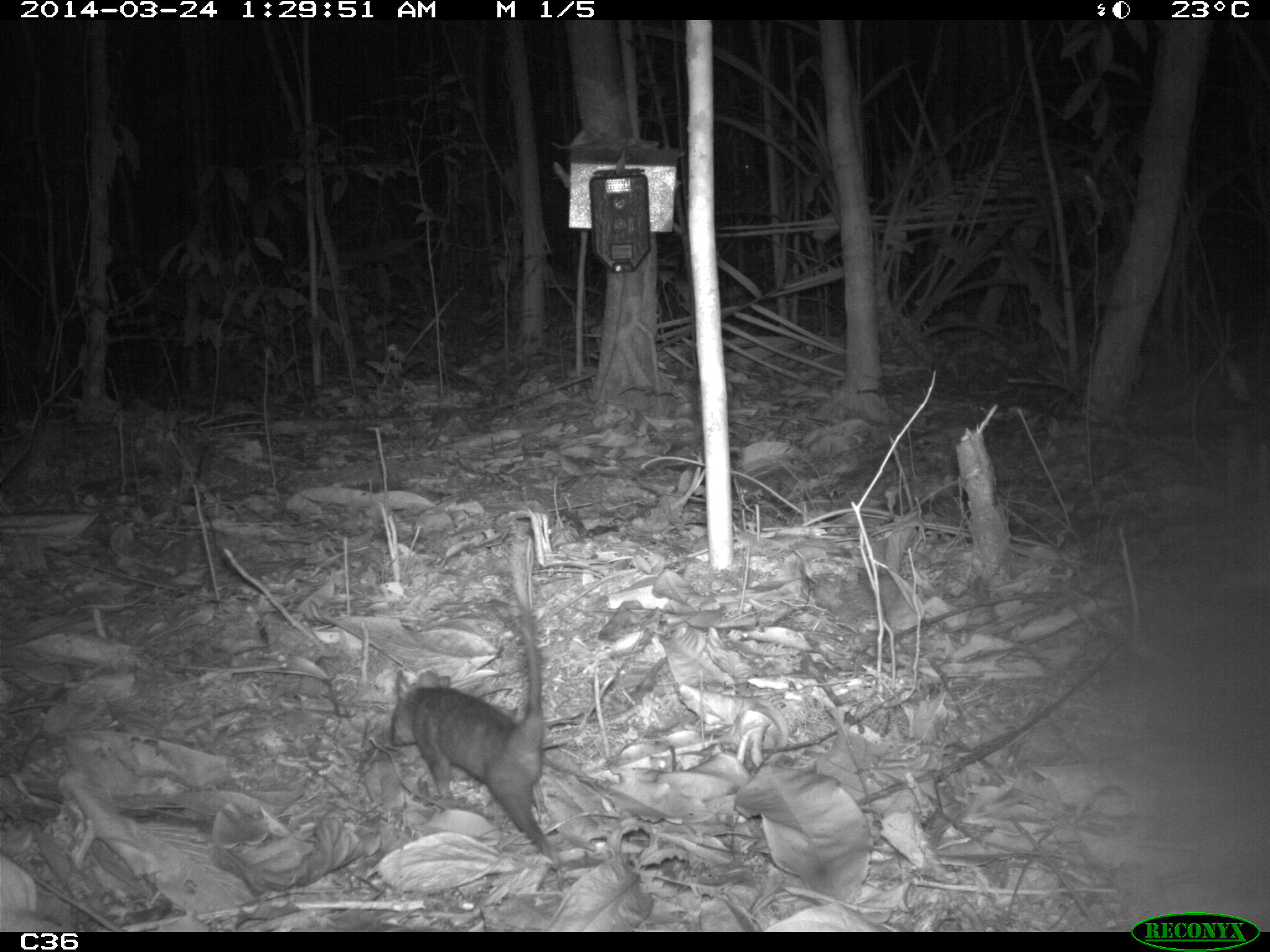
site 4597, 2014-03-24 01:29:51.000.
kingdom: Animalia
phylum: Chordata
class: Mammalia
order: Didelphimorphia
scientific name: Didelphimorphia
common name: opossum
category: unknown opossum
Unknown opossum (opossum) (Didelphimorphia), count 1, age adult.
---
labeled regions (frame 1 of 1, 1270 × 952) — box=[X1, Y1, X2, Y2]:
unknown opossum: box=[386, 533, 553, 857]